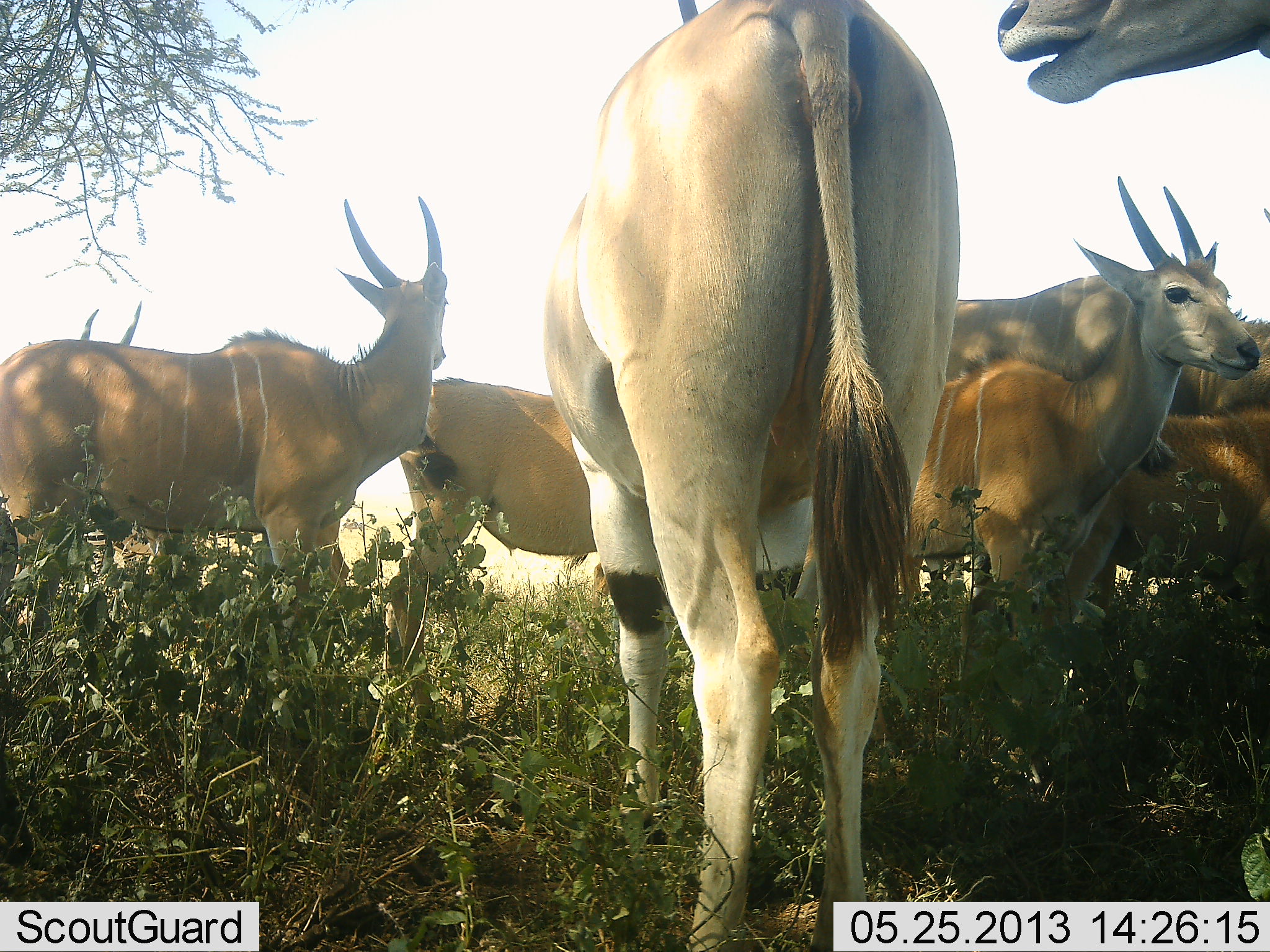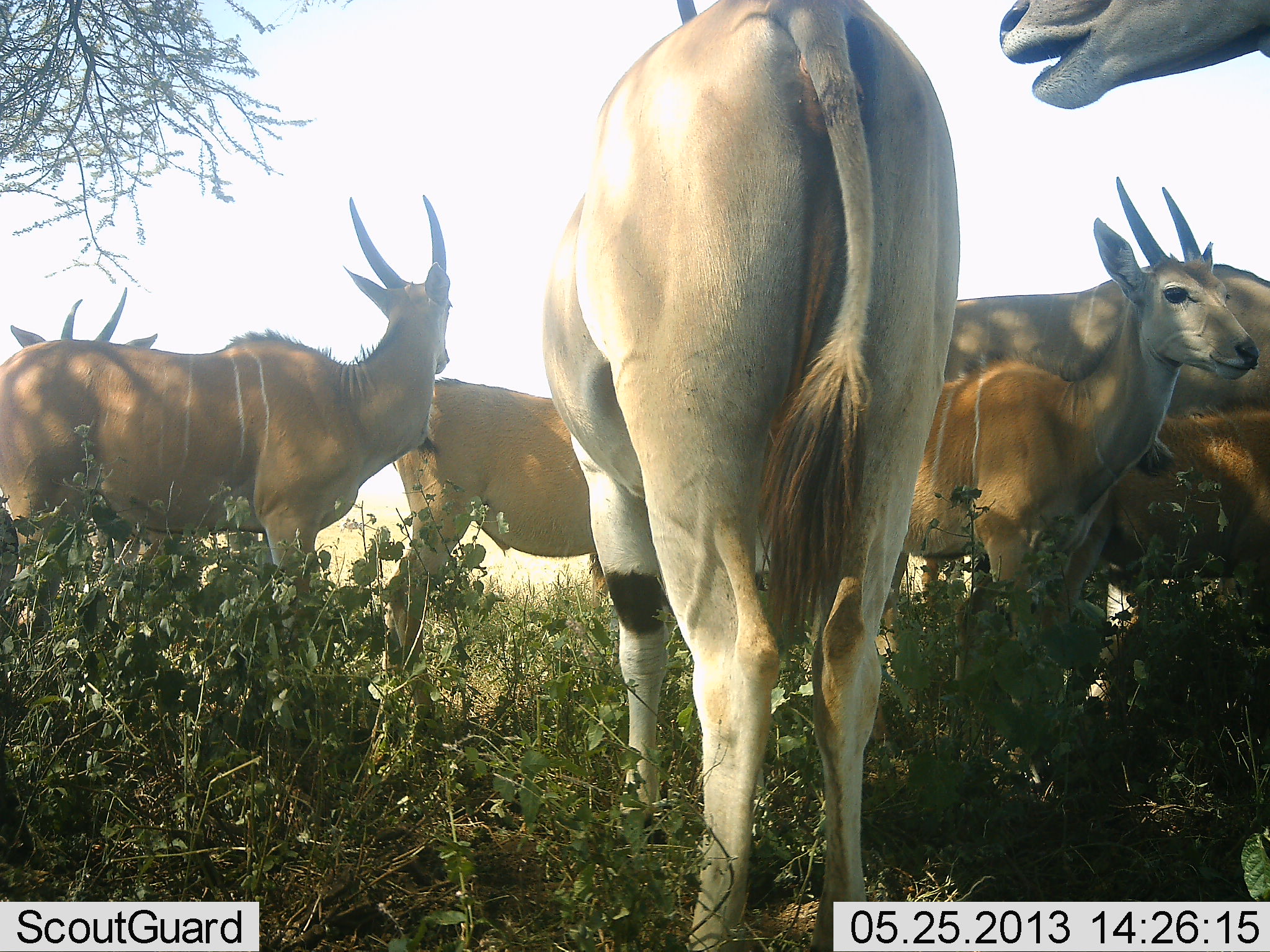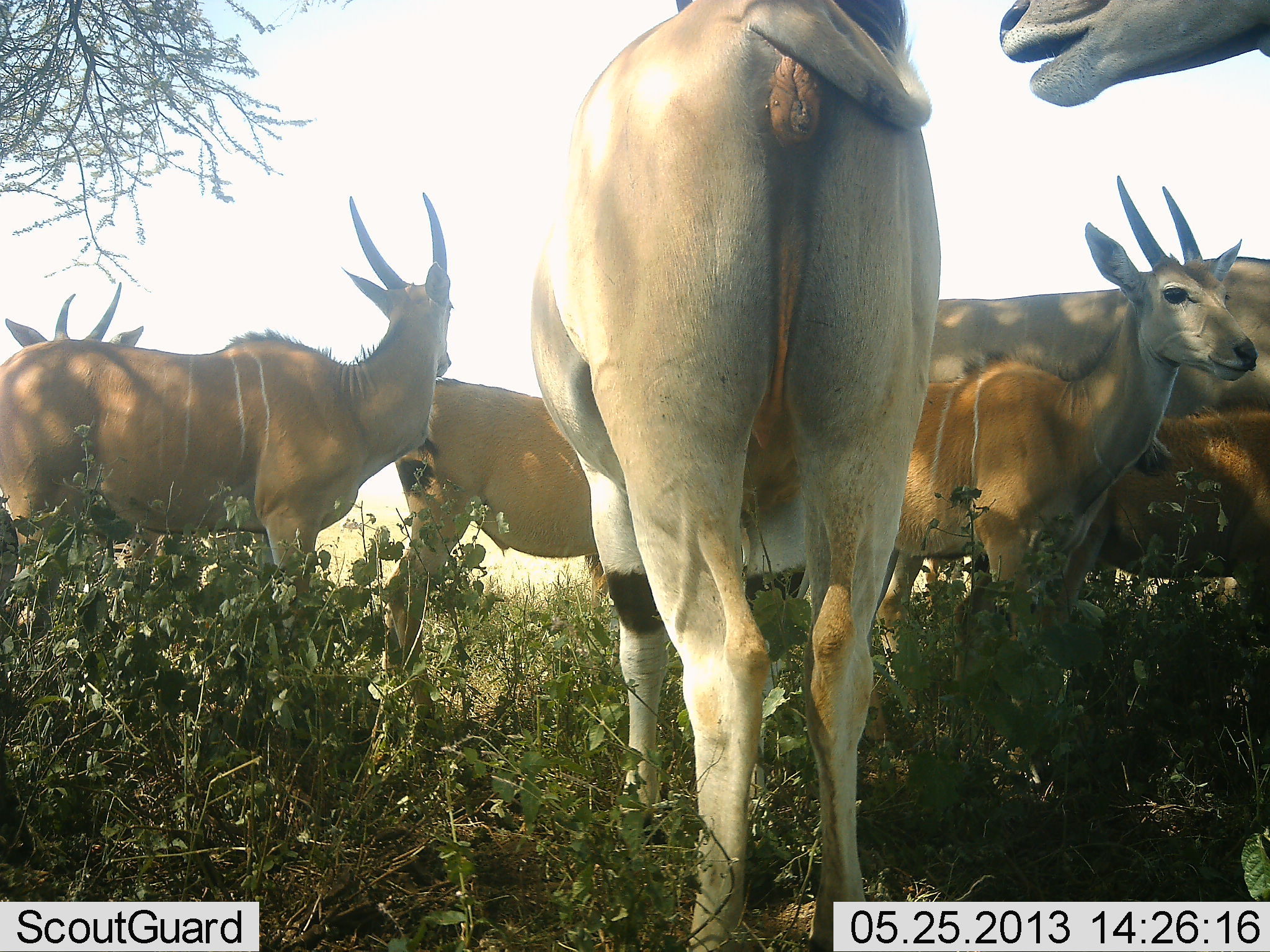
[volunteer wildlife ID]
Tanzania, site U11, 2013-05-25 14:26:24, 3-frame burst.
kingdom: Animalia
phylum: Chordata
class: Mammalia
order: Artiodactyla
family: Bovidae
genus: Tragelaphus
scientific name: Tragelaphus oryx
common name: eland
Eland (Tragelaphus oryx), count 8. Behavior (volunteer vote fractions): standing 100%, resting 5%, moving 15%, interacting 15%. Young present (vote fraction): 25%. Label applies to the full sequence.